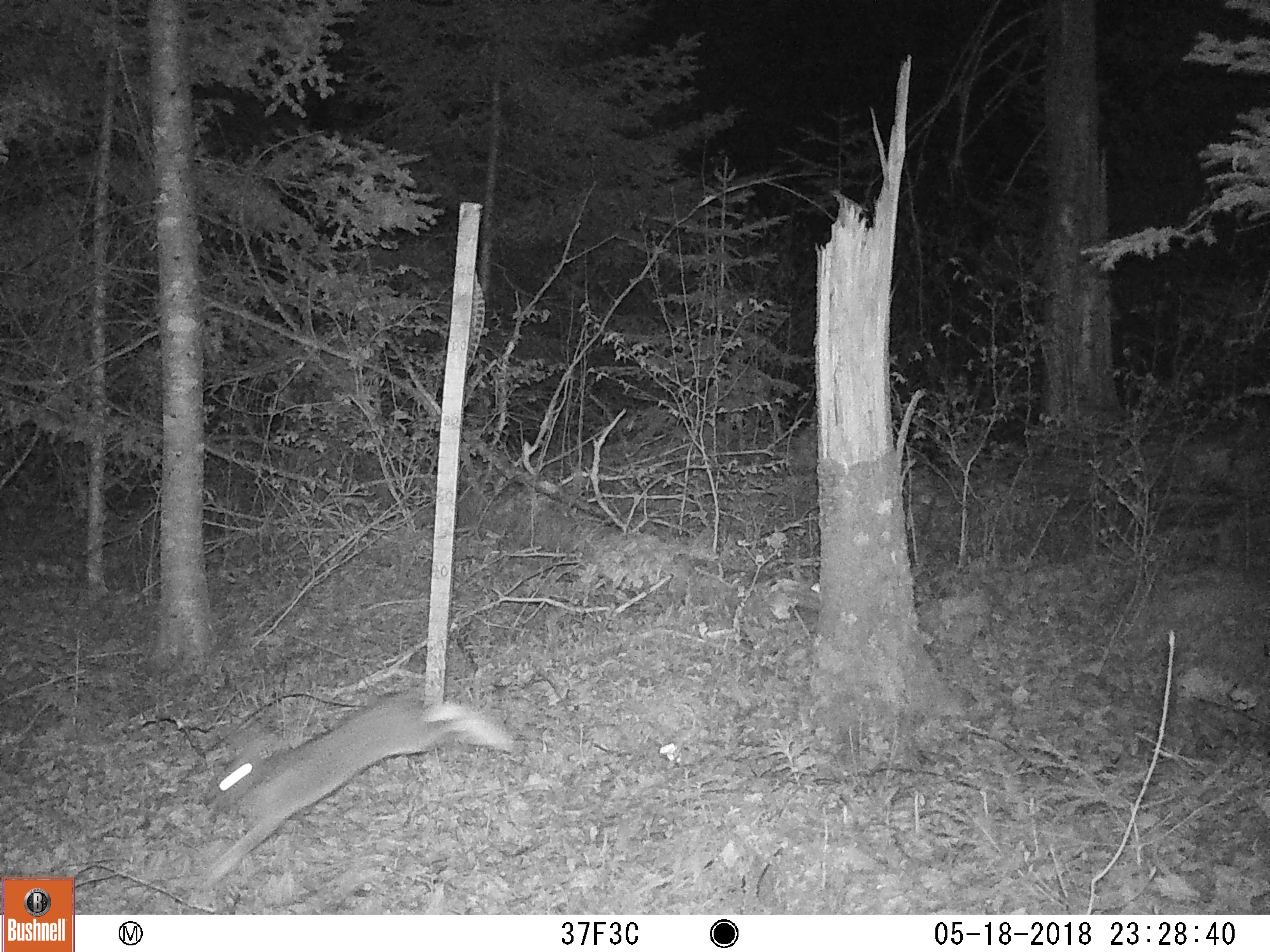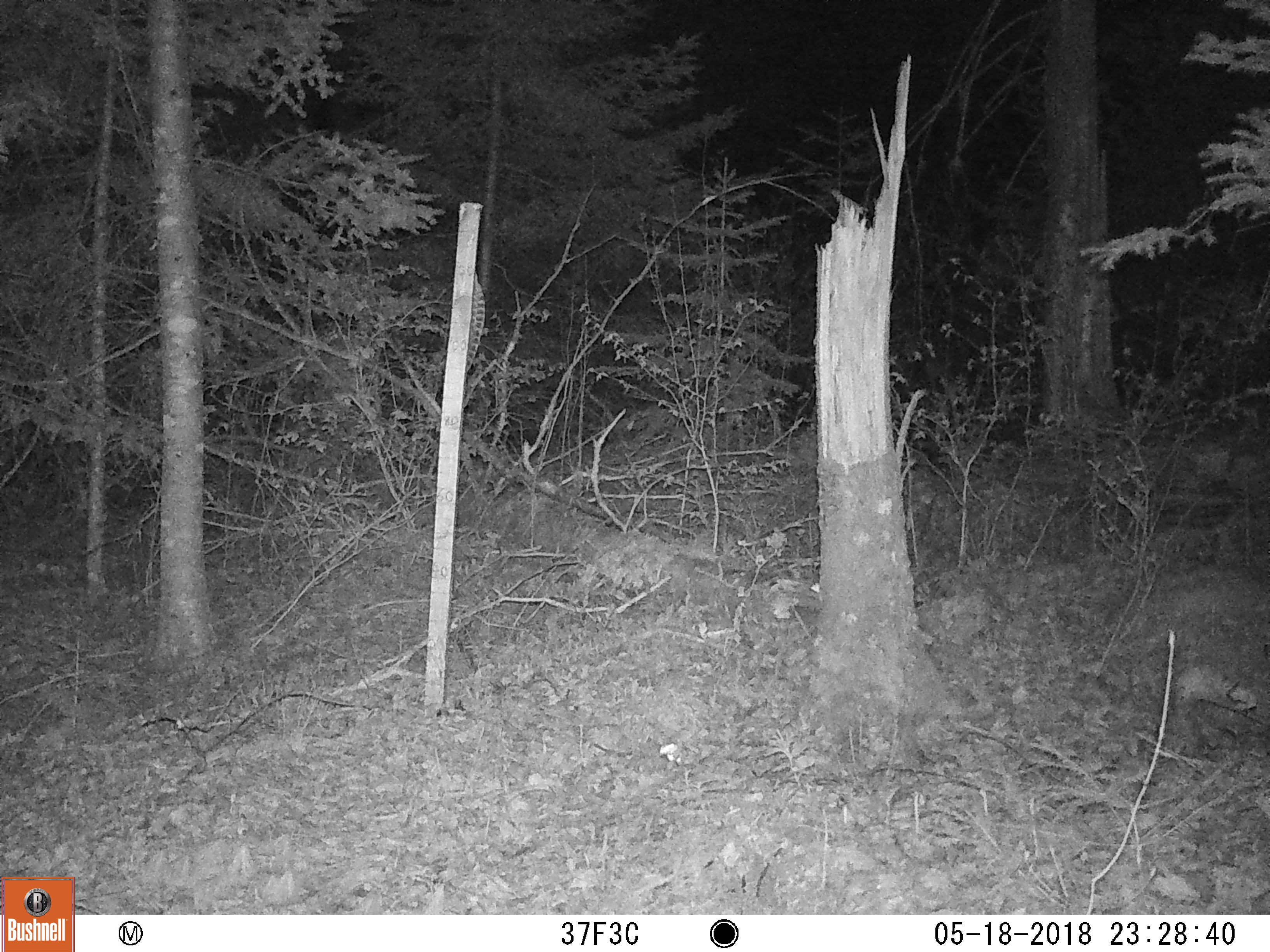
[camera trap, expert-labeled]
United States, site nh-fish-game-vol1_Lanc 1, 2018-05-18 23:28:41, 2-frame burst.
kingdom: Animalia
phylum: Chordata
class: Mammalia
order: Lagomorpha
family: Leporidae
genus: Lepus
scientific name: Lepus americanus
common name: snowshoe hare